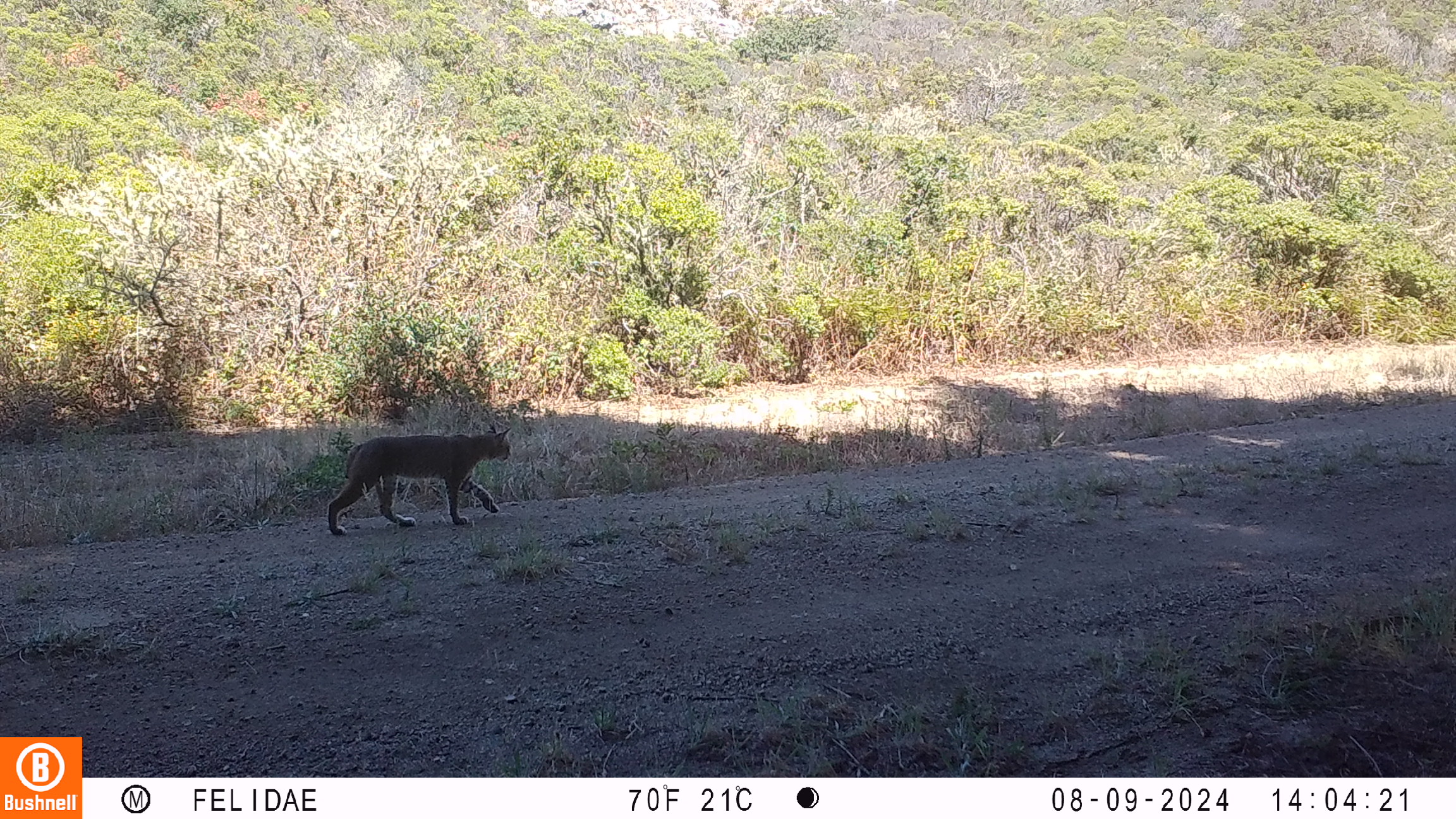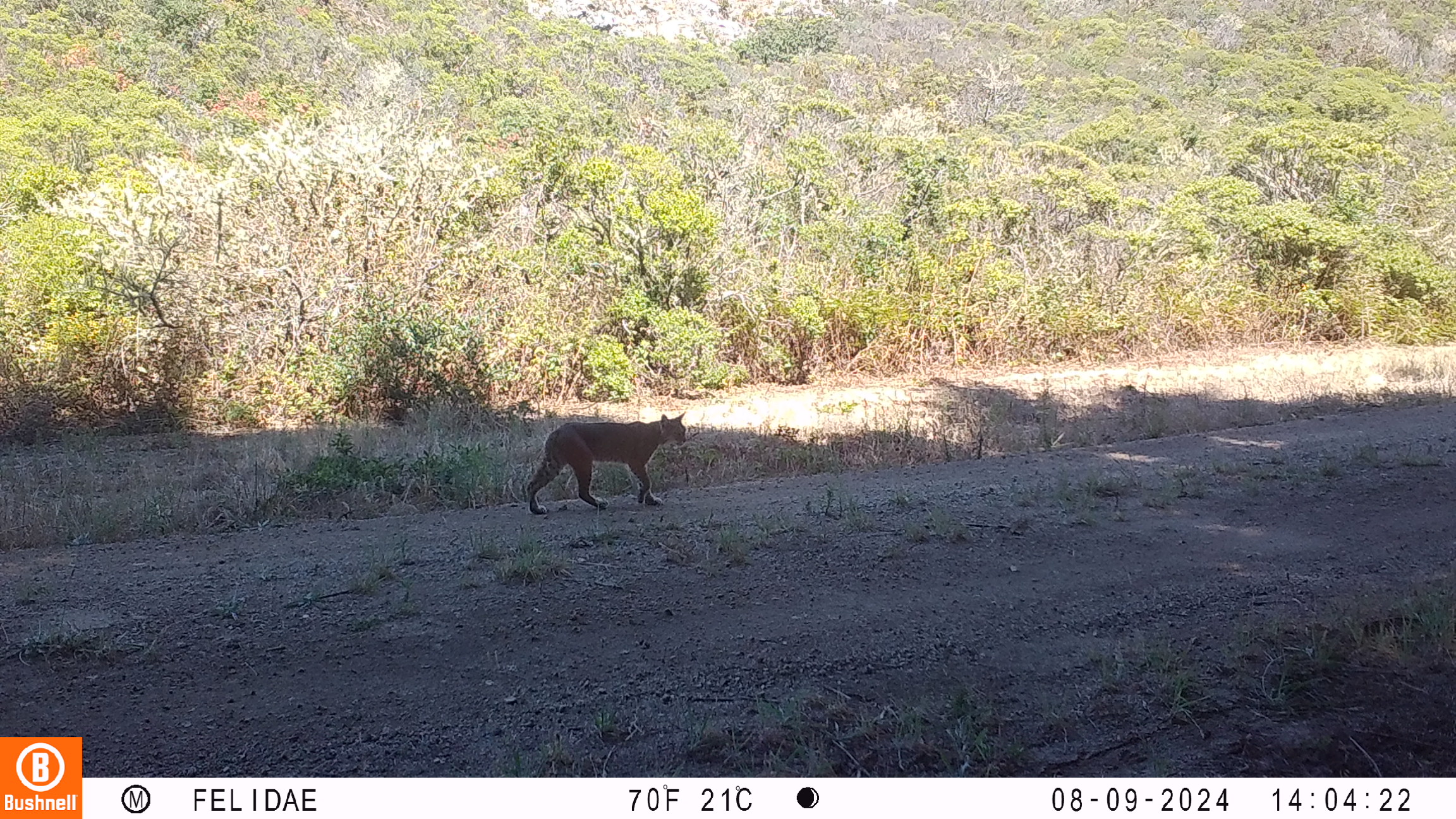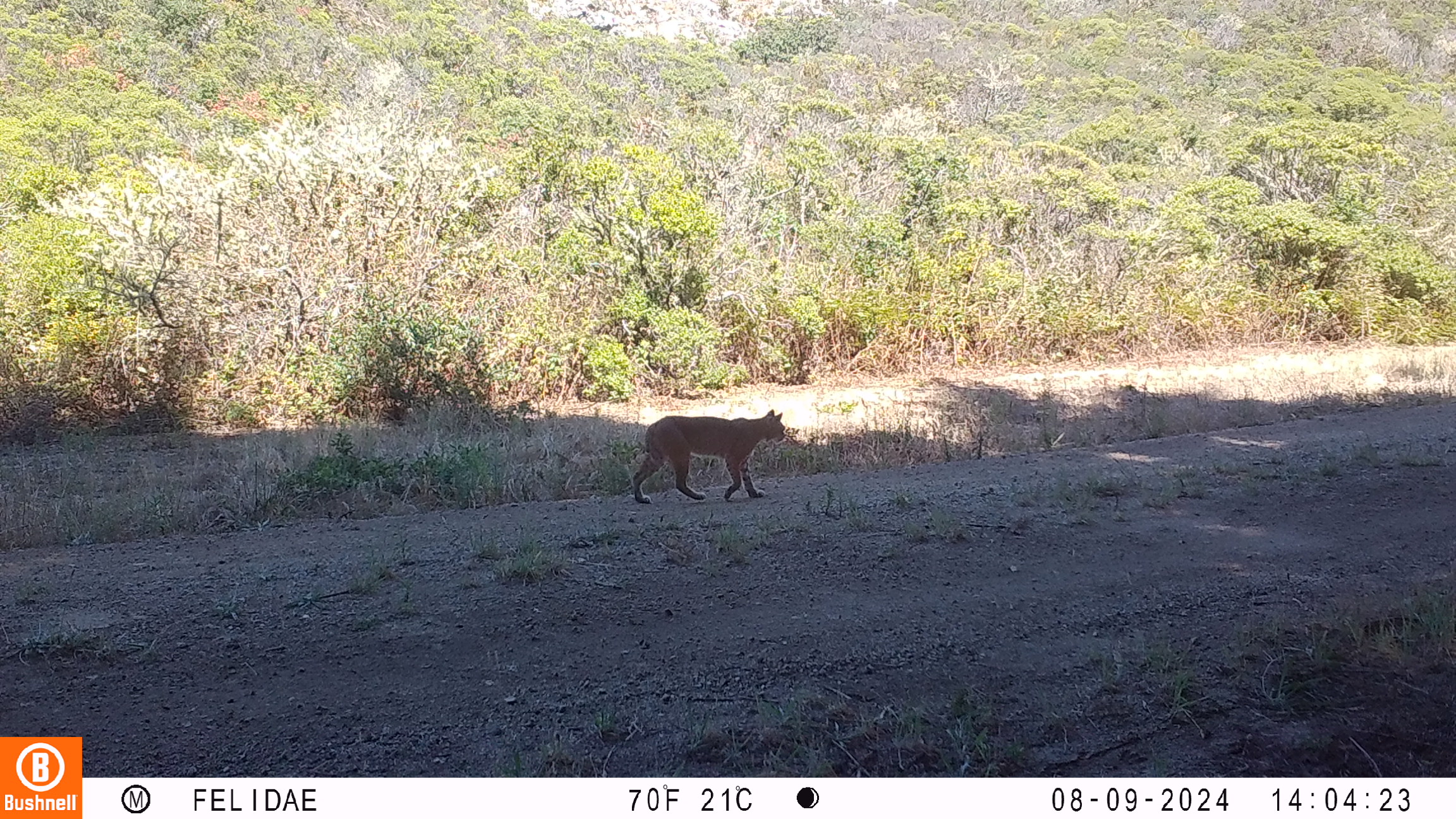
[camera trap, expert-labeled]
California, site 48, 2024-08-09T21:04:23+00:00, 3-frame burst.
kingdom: Animalia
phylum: Chordata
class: Mammalia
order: Carnivora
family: Felidae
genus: Lynx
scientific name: Lynx rufus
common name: bobcat